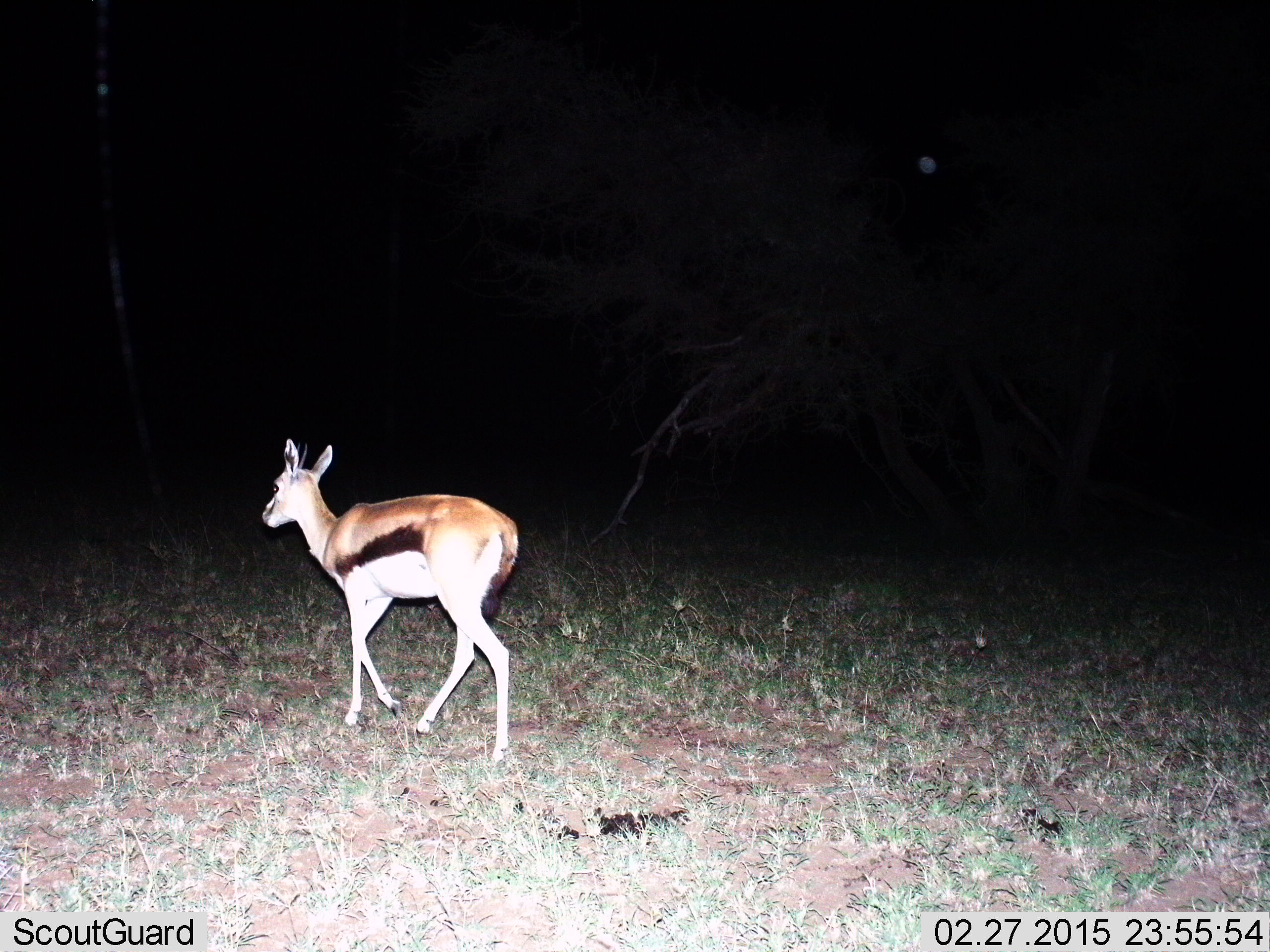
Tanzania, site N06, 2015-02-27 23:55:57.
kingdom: Animalia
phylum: Chordata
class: Mammalia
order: Artiodactyla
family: Bovidae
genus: Eudorcas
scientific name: Eudorcas thomsonii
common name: thomson's gazelle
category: gazellethomsons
Gazellethomsons (thomson's gazelle) (Eudorcas thomsonii), count 1. Behavior (volunteer vote fractions): standing 10%, resting 0%, moving 90%, interacting 0%. Young present (vote fraction): 0%. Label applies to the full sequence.